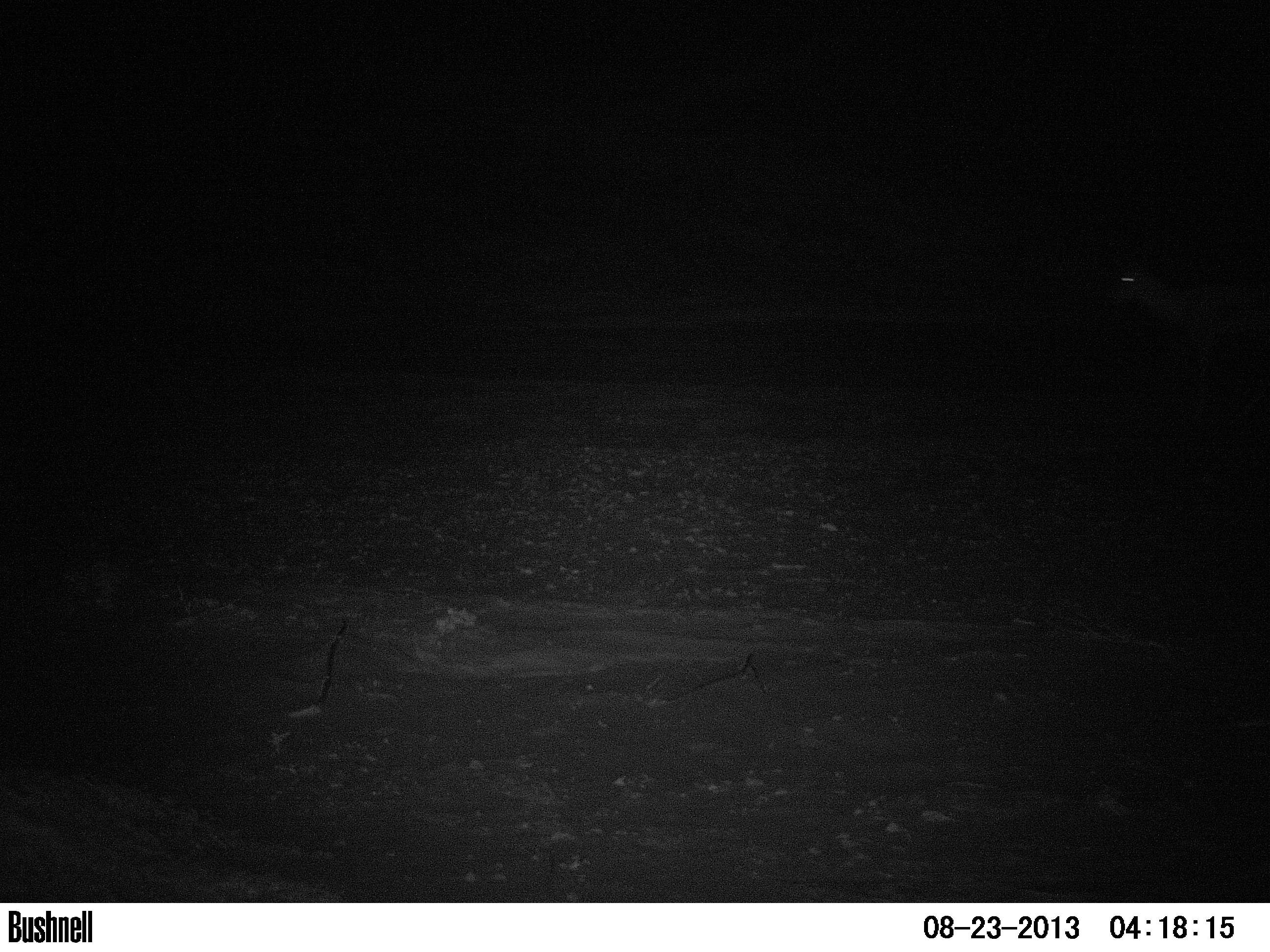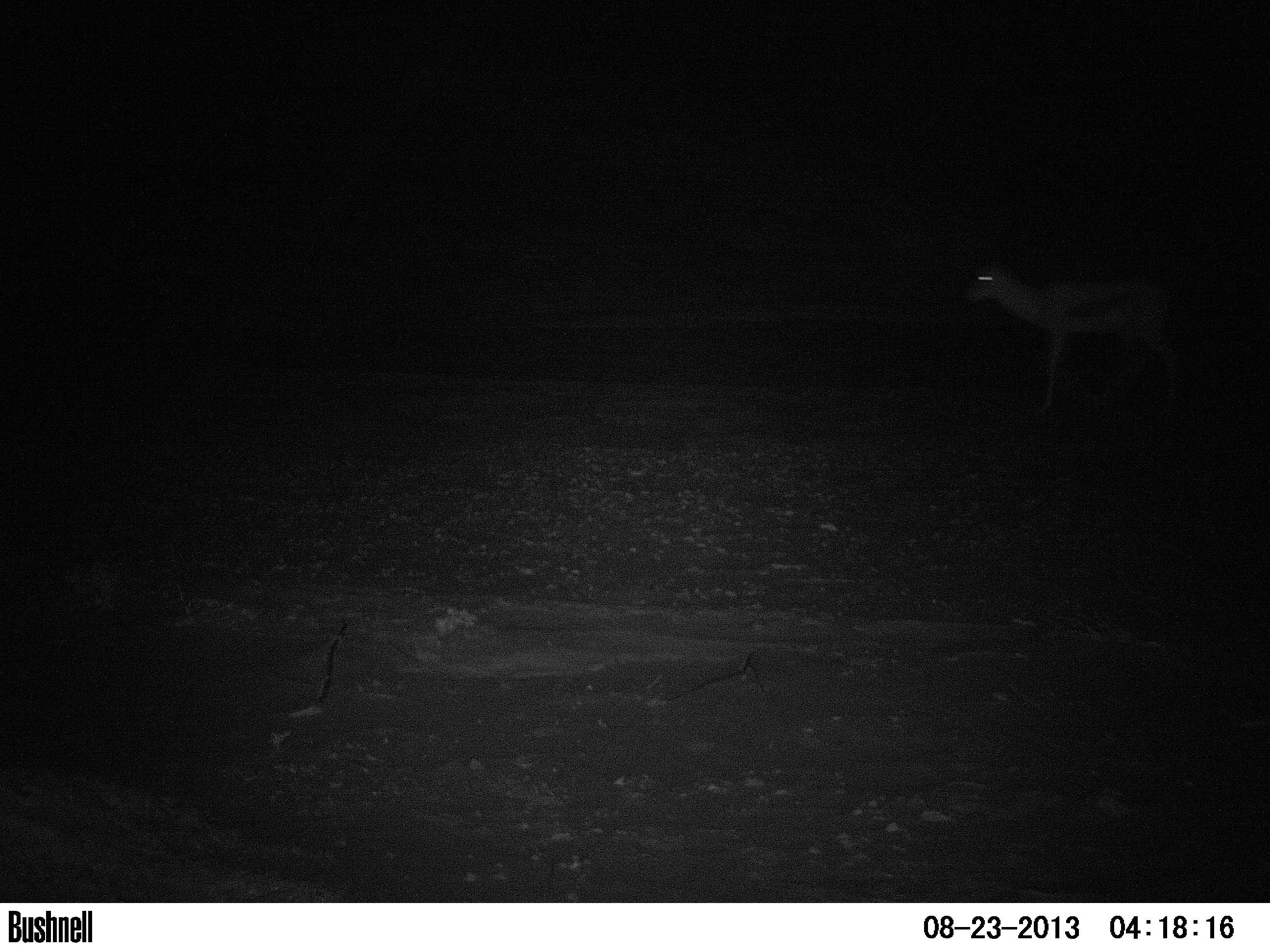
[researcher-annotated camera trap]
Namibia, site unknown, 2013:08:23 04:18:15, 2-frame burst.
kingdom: Animalia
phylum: Chordata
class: Mammalia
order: Artiodactyla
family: Bovidae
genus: Antidorcas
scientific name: Antidorcas marsupialis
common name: springbok